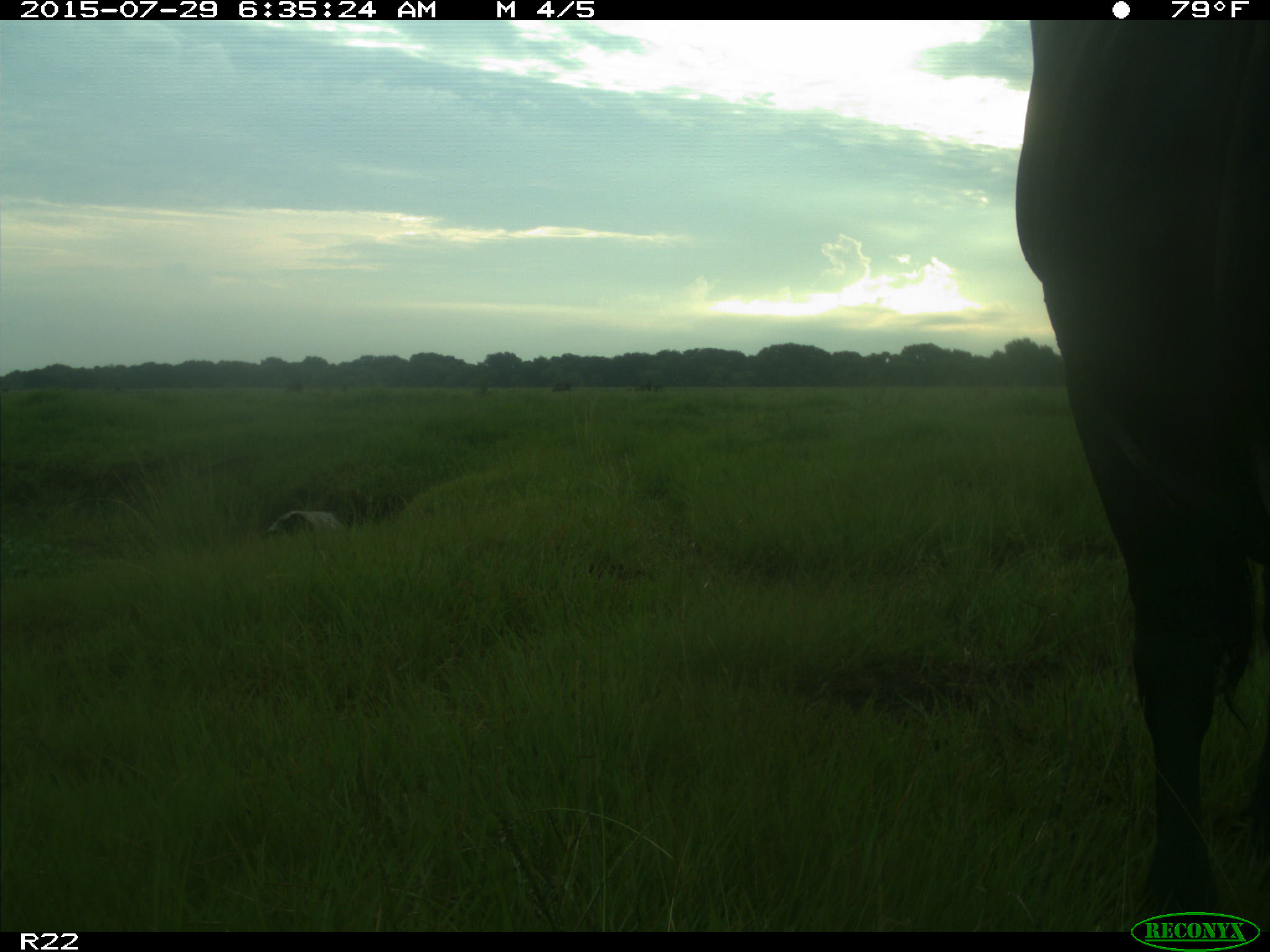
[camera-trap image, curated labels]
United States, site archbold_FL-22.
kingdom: Animalia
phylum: Chordata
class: Mammalia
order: Artiodactyla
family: Bovidae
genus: Bos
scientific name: Bos taurus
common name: domestic cow